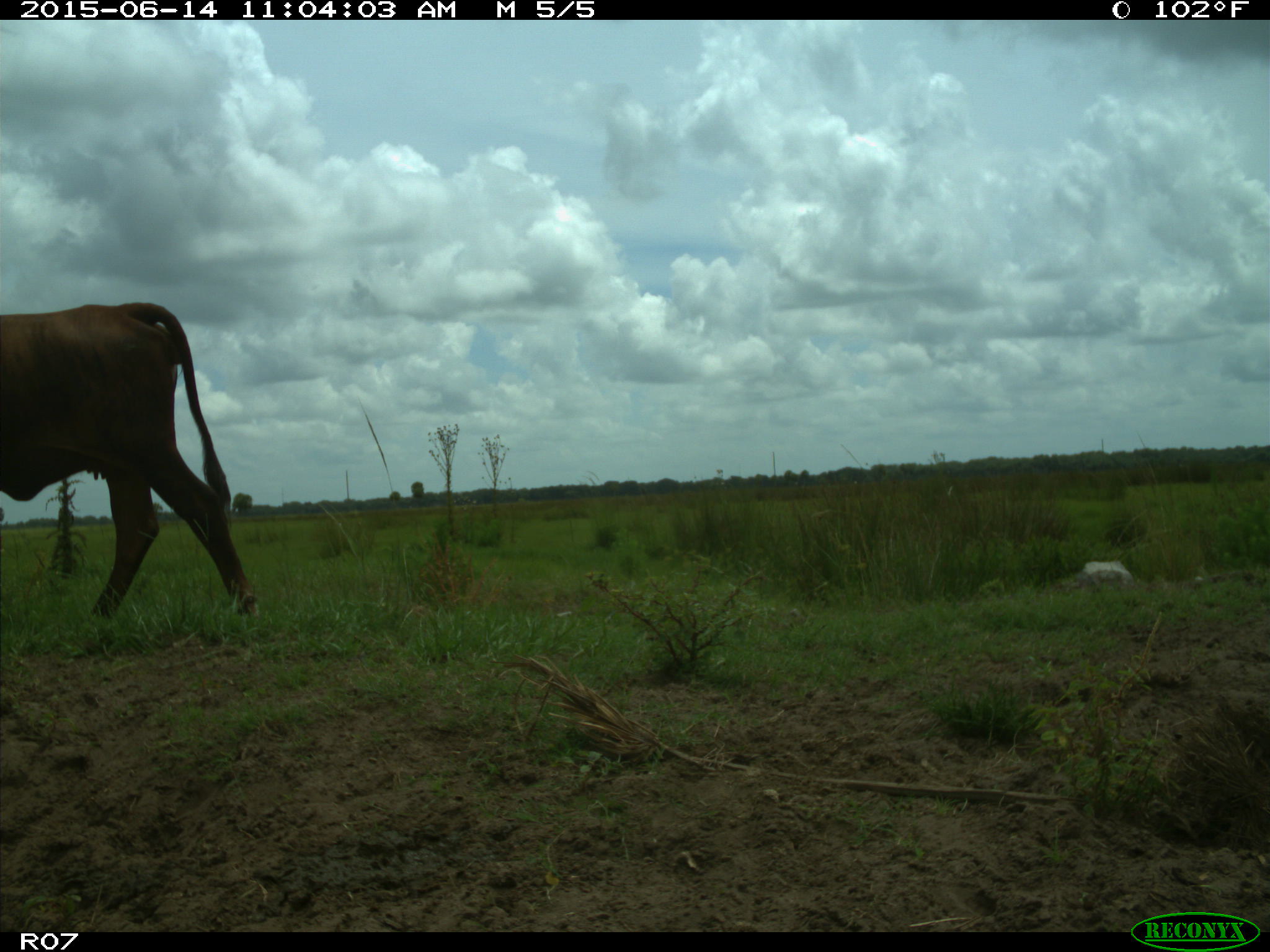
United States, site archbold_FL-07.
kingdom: Animalia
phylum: Chordata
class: Mammalia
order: Artiodactyla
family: Bovidae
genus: Bos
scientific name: Bos taurus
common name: domestic cow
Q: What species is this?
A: Bos taurus (domestic cow).